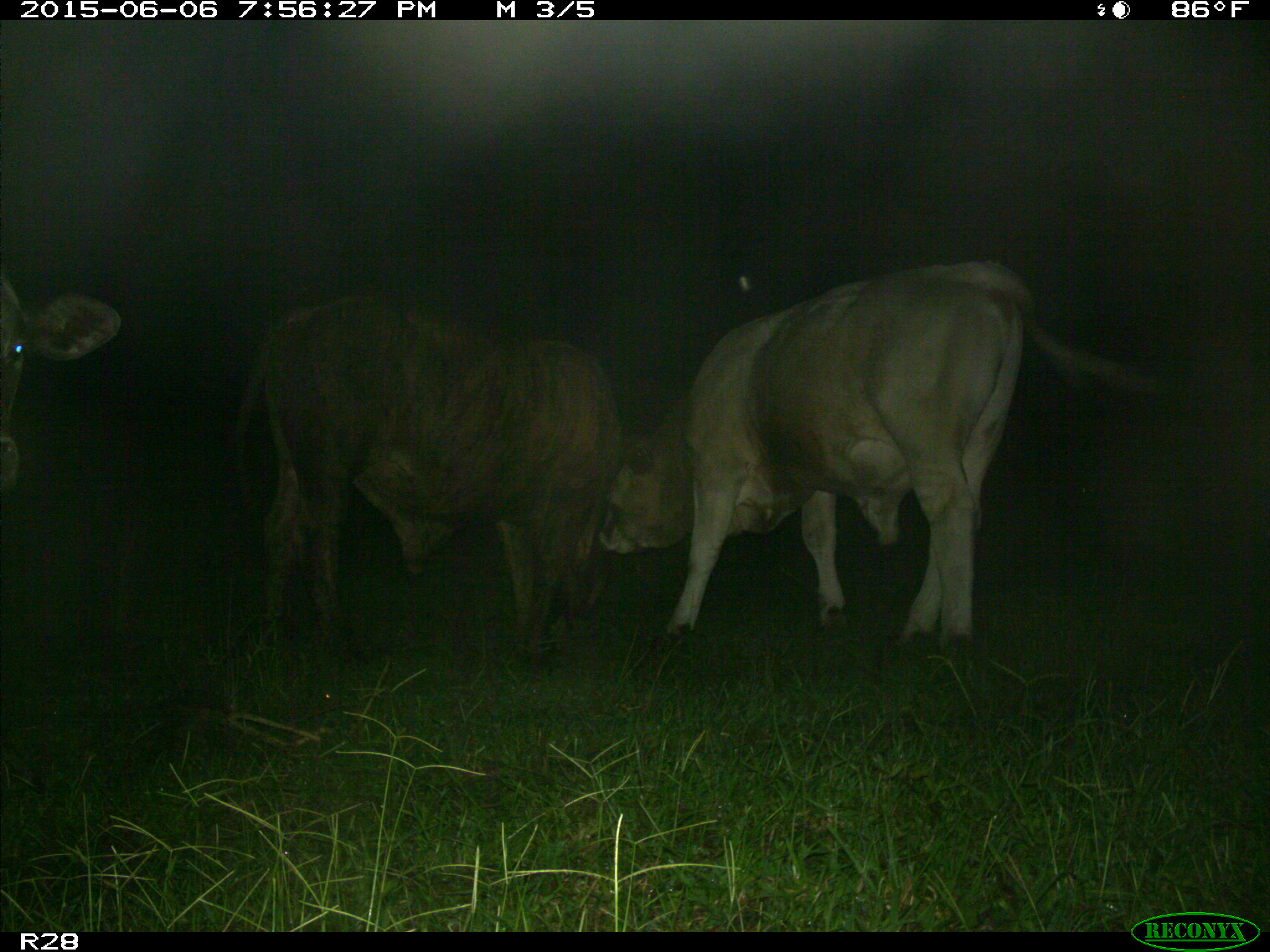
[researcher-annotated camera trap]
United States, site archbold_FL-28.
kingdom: Animalia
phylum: Chordata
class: Mammalia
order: Artiodactyla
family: Bovidae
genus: Bos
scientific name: Bos taurus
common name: domestic cow